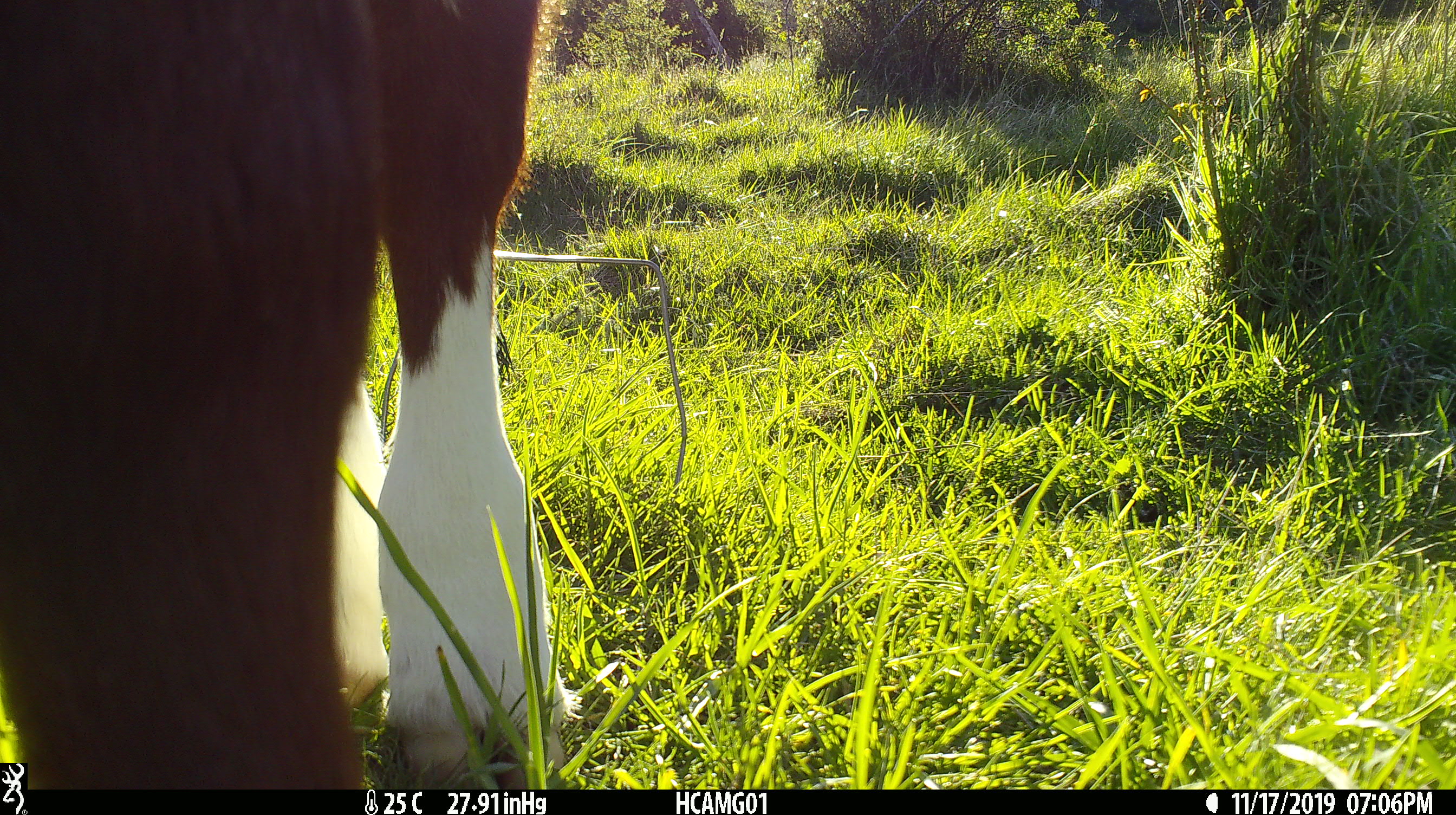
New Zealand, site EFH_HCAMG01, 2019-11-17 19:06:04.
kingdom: Animalia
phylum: Chordata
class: Mammalia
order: Artiodactyla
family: Bovidae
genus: Bos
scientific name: Bos taurus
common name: domestic cow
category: cow